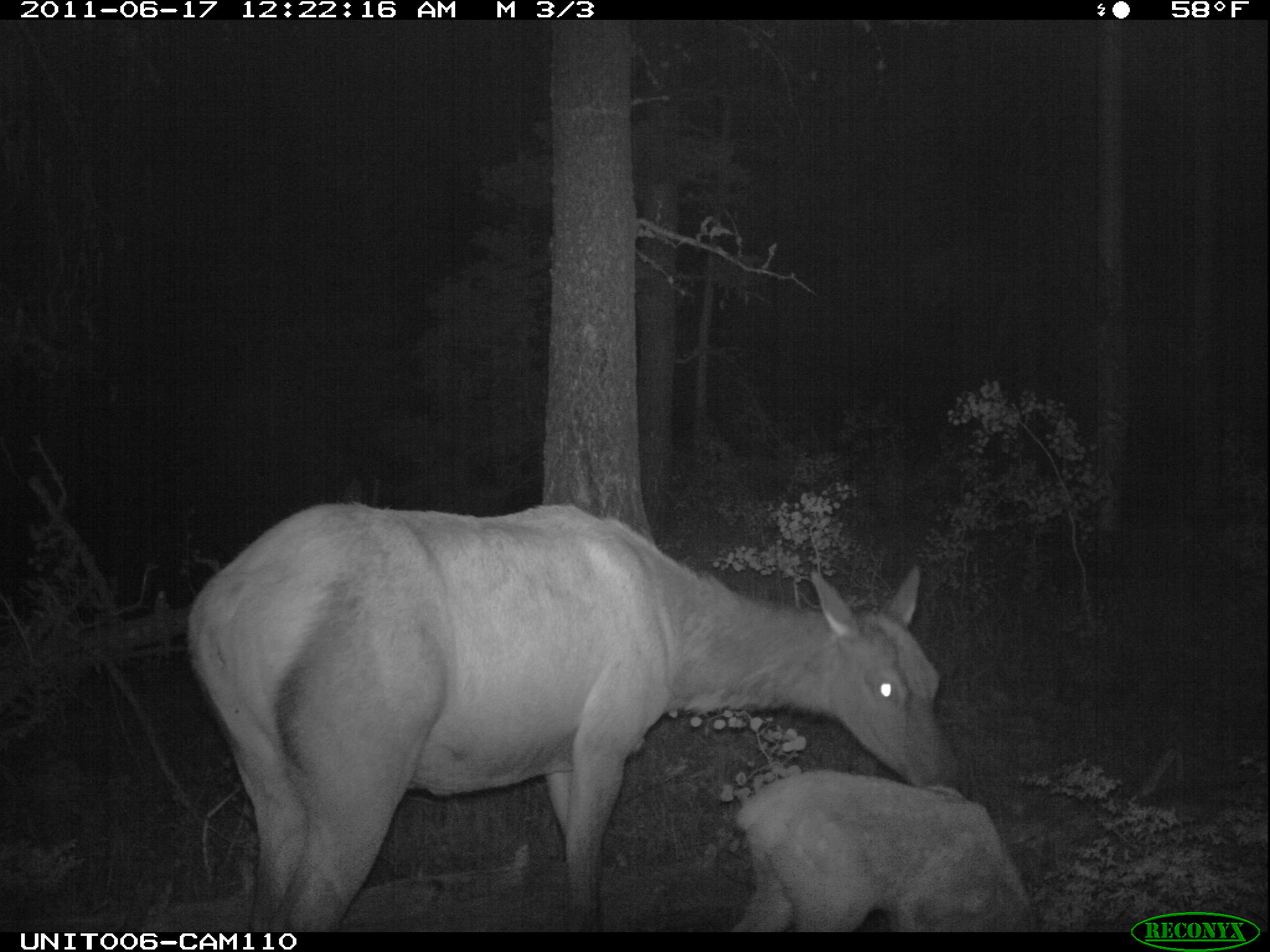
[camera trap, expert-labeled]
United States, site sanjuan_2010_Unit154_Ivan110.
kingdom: Animalia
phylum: Chordata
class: Mammalia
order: Artiodactyla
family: Cervidae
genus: Cervus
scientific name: Cervus elaphus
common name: red deer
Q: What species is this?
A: Cervus elaphus (red deer).